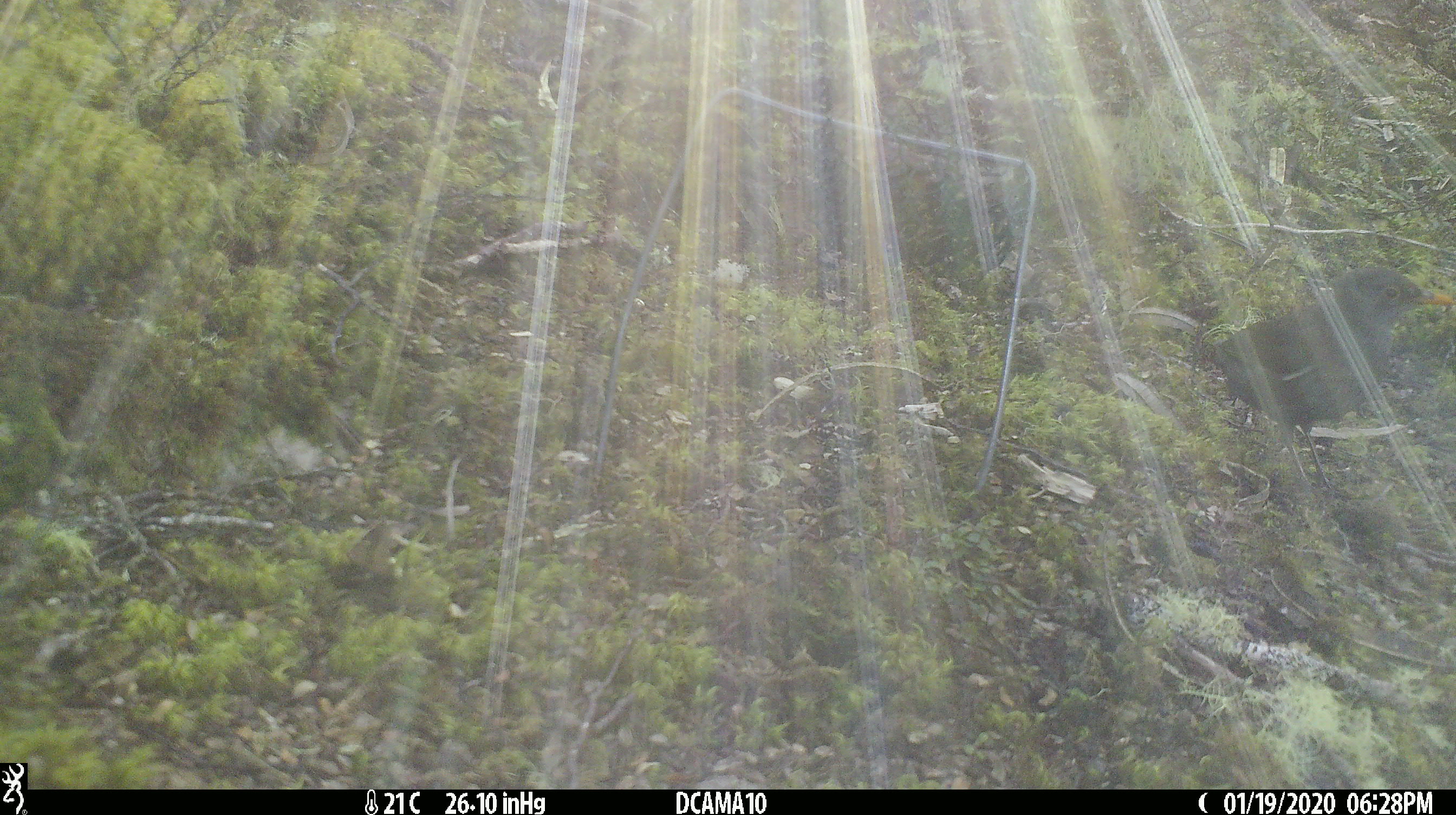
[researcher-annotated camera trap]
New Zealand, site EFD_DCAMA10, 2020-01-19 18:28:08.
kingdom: Animalia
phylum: Chordata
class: Aves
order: Passeriformes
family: Turdidae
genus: Turdus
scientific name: Turdus merula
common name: eurasian blackbird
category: blackbird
Blackbird (eurasian blackbird) (Turdus merula).